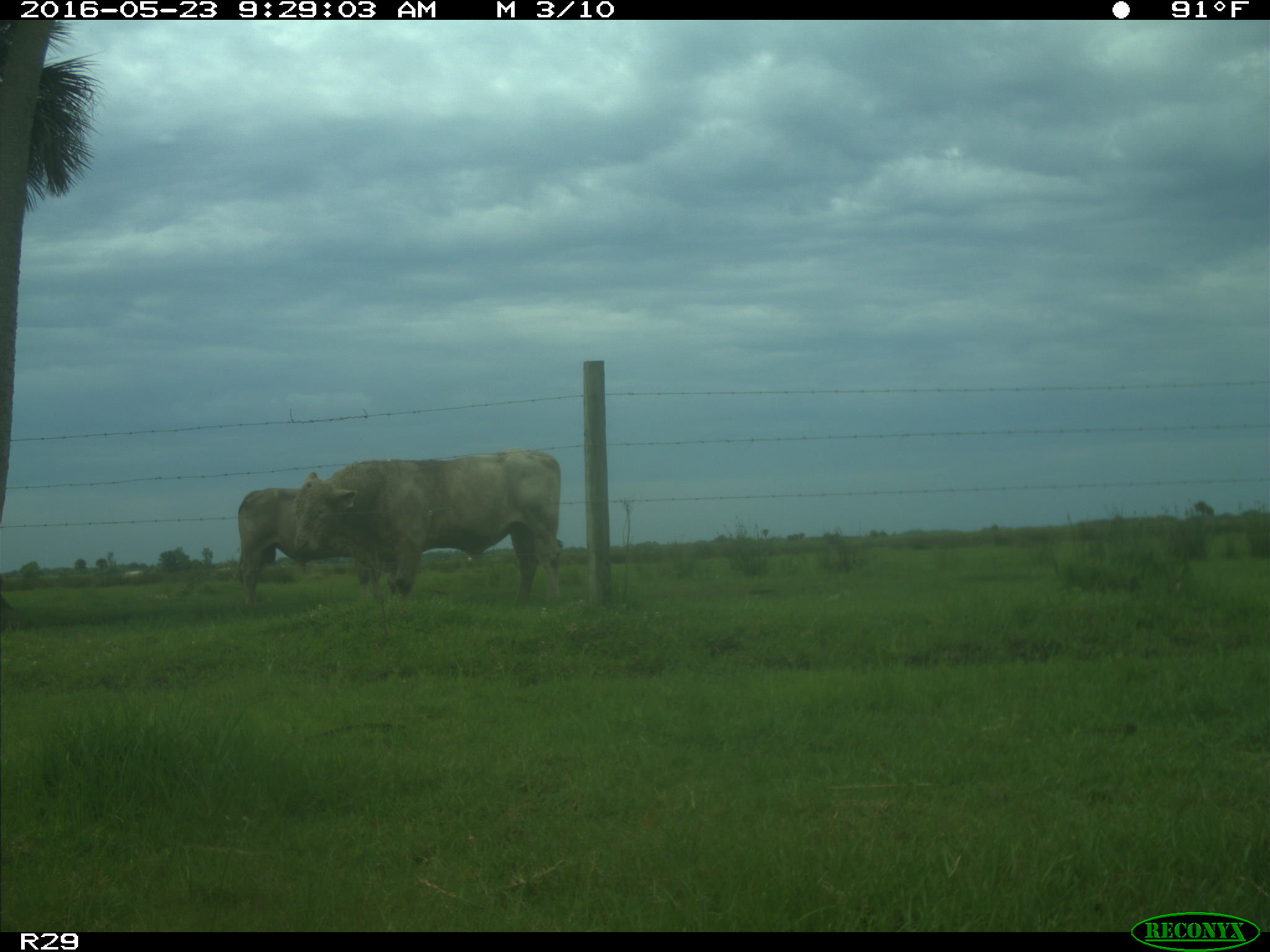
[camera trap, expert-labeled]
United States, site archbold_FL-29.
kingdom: Animalia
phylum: Chordata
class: Mammalia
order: Artiodactyla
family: Bovidae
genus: Bos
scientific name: Bos taurus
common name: domestic cow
Bos taurus (domestic cow).